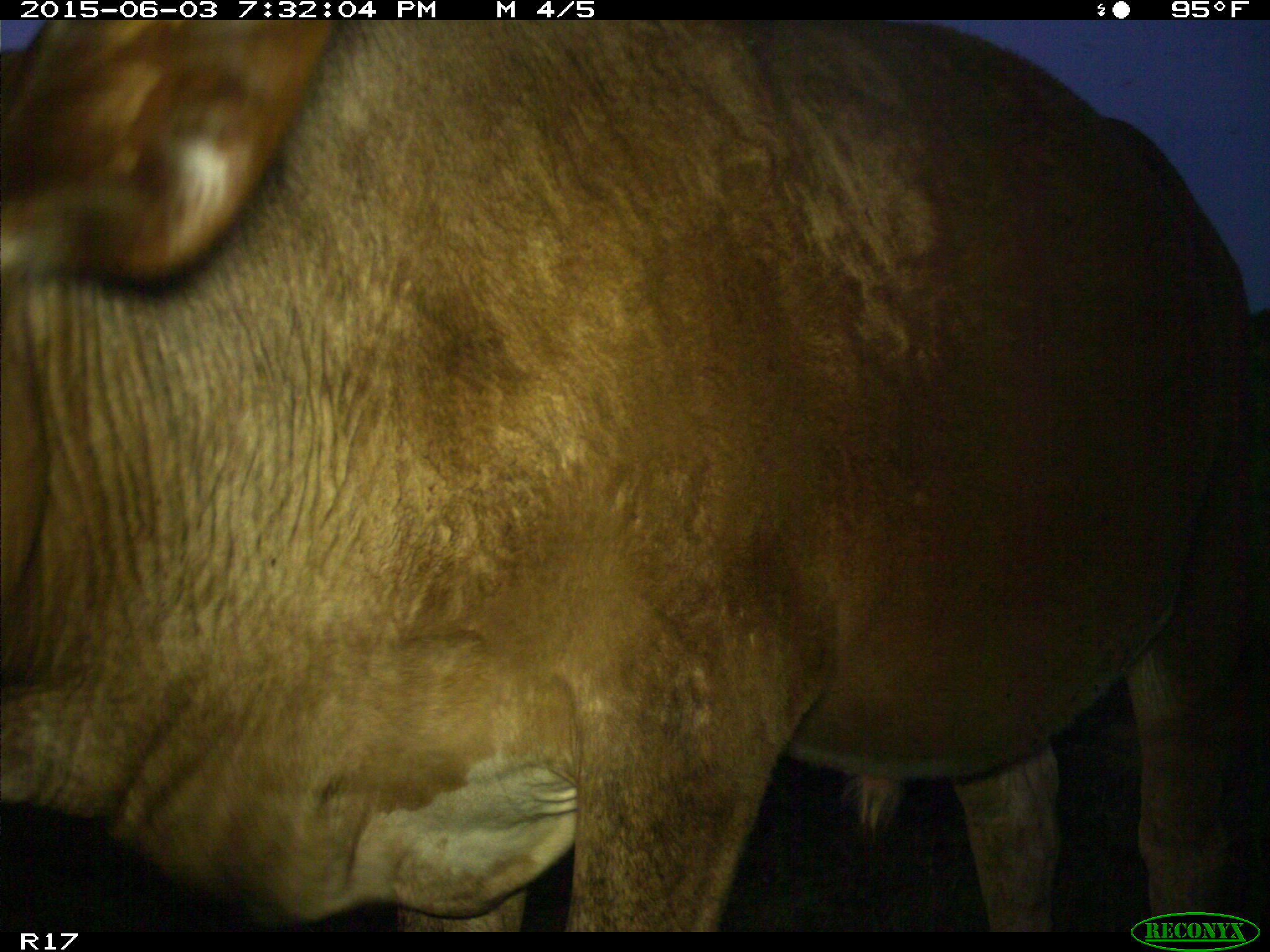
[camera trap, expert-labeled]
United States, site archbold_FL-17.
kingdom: Animalia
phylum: Chordata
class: Mammalia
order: Artiodactyla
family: Bovidae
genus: Bos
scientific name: Bos taurus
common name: domestic cow